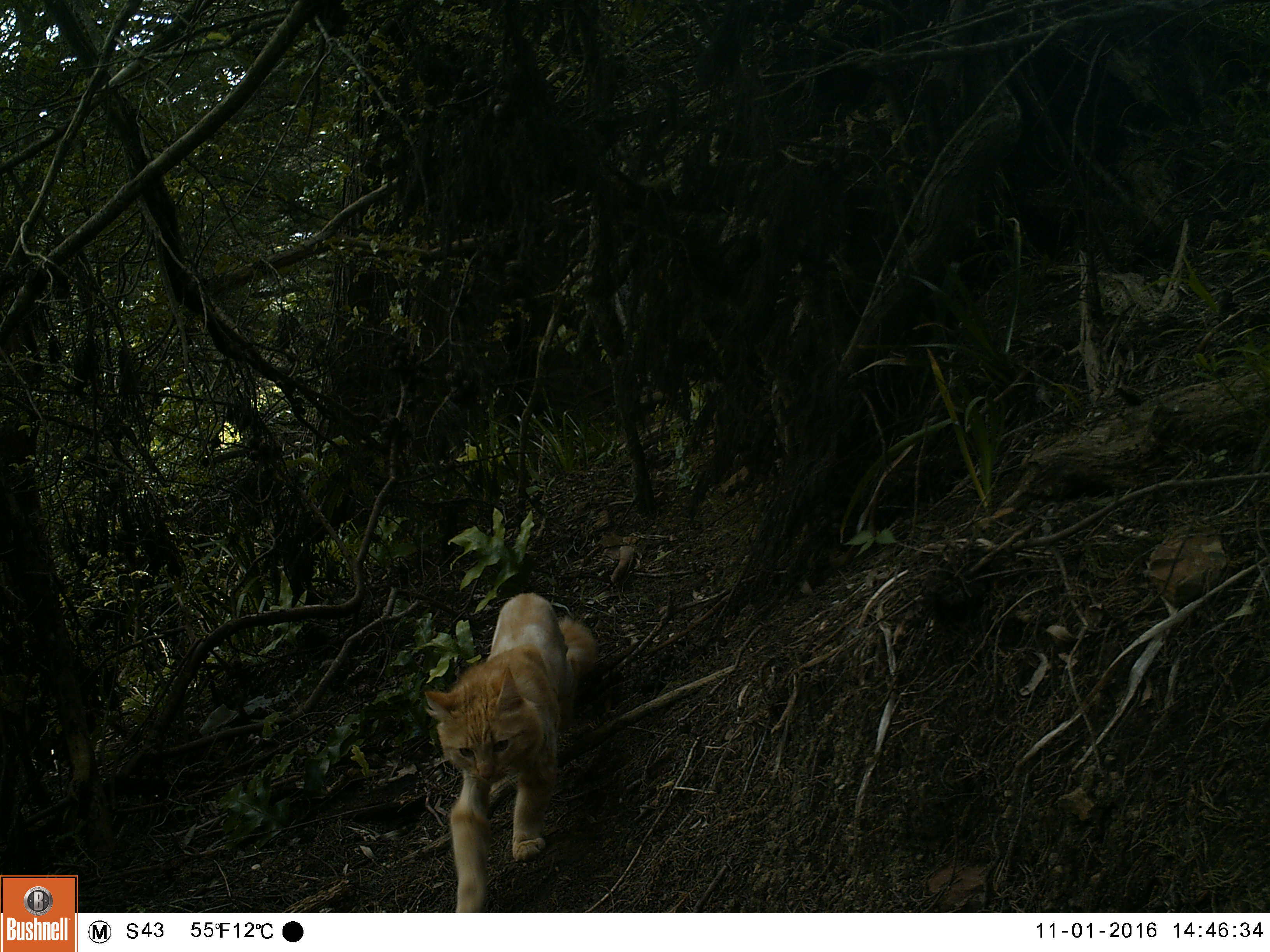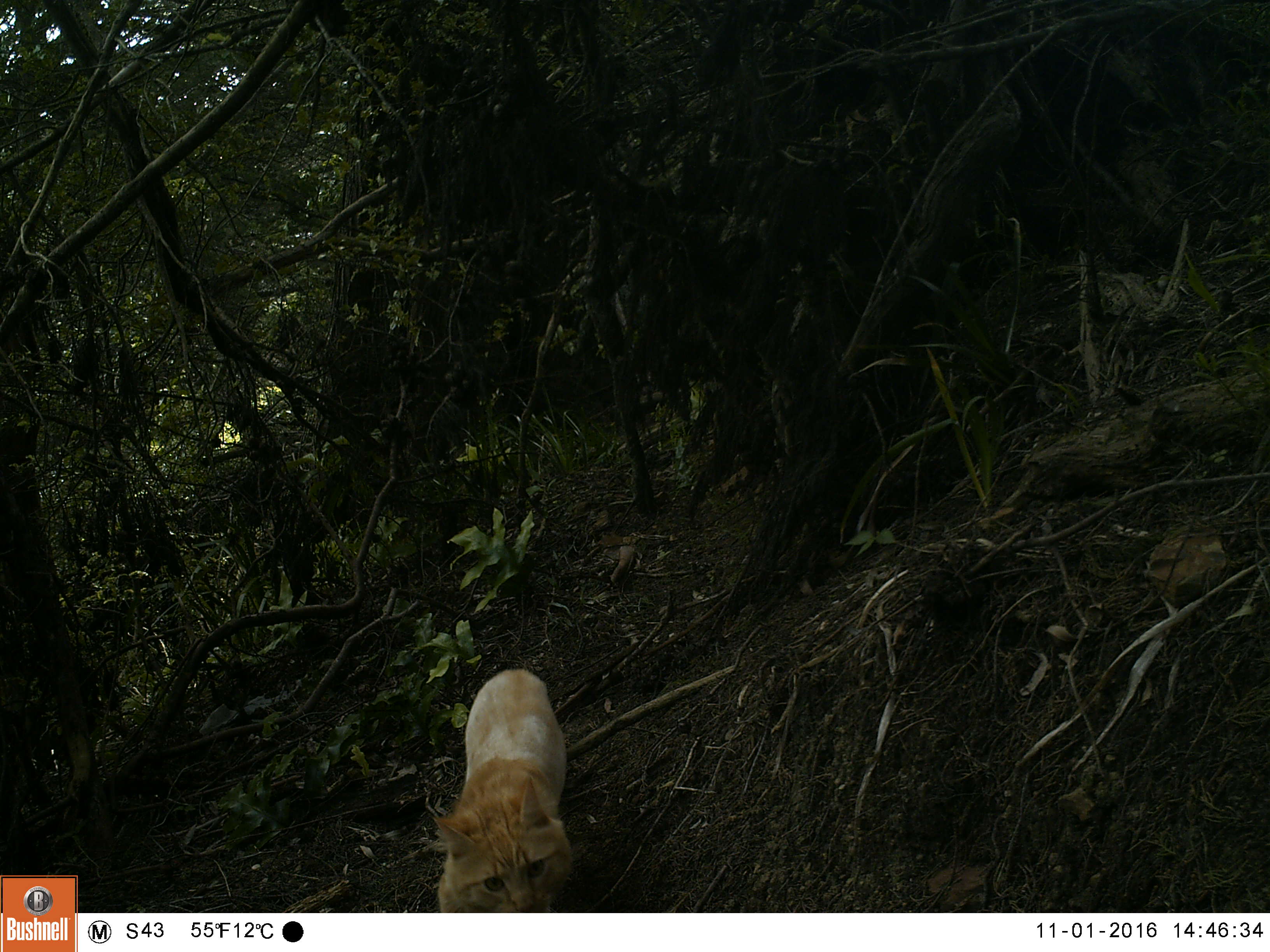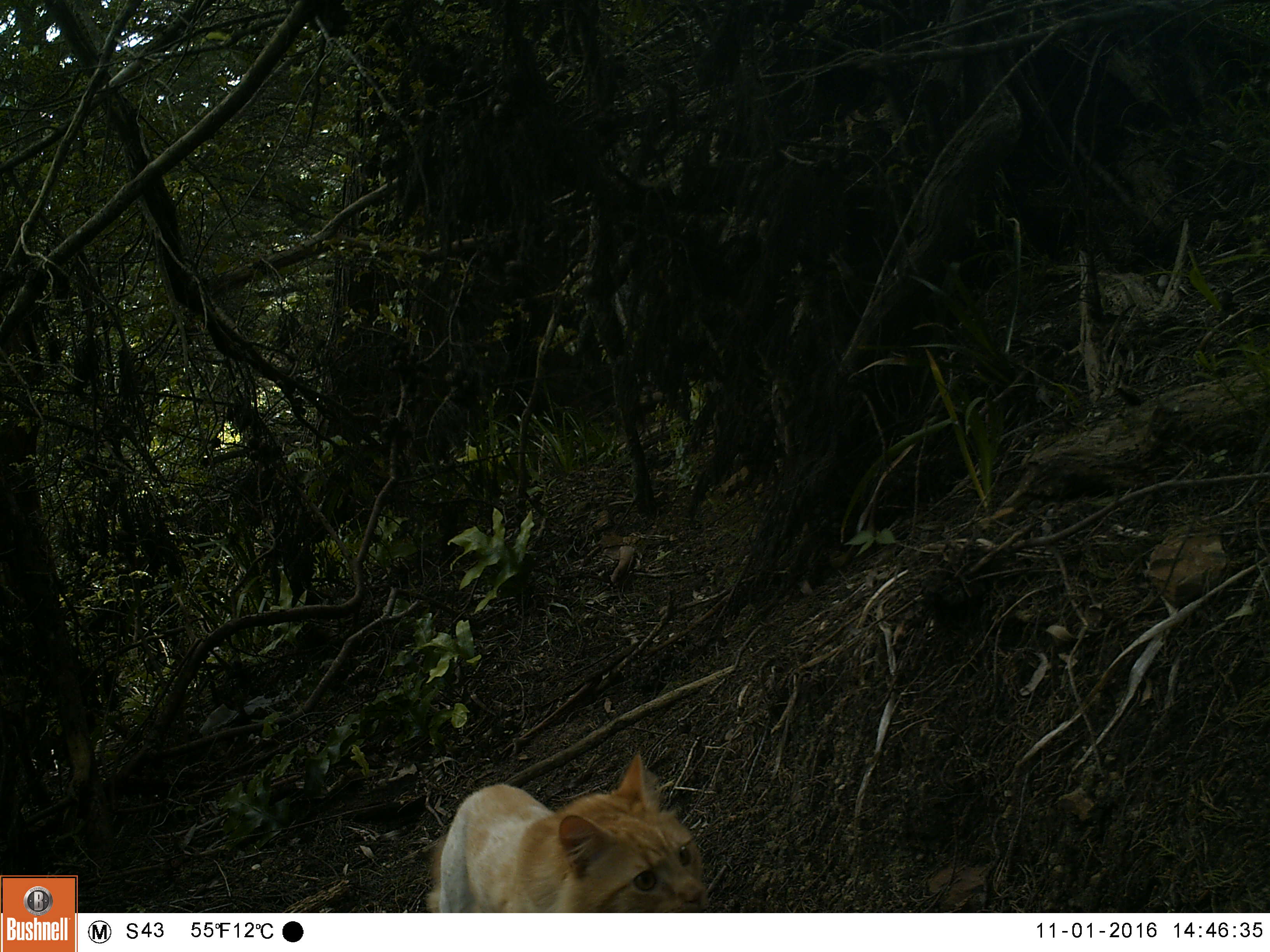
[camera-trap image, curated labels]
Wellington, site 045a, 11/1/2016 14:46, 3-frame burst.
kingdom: Animalia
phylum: Chordata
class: Mammalia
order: Carnivora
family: Felidae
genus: Felis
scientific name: Felis catus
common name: cat